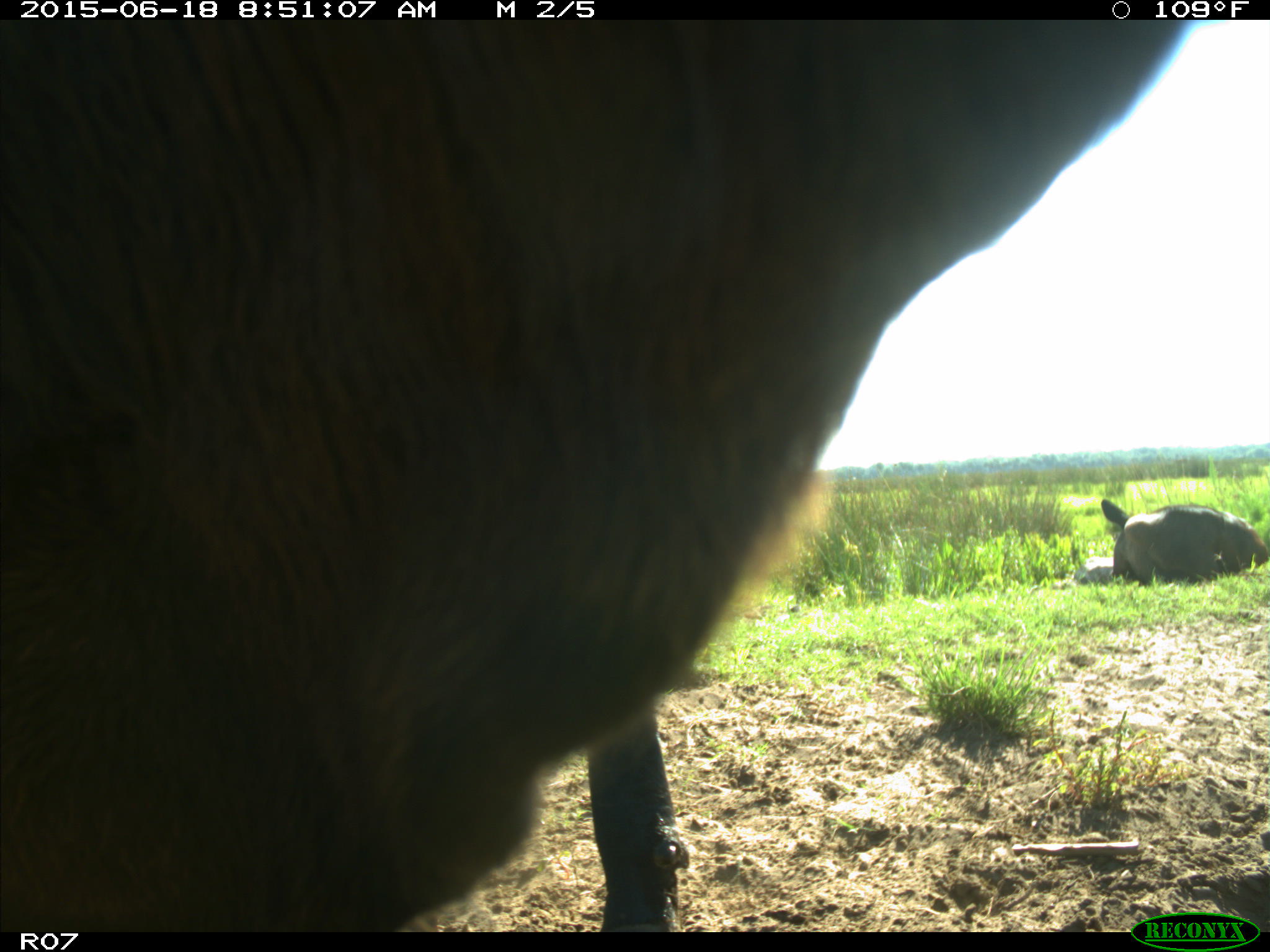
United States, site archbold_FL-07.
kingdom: Animalia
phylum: Chordata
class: Mammalia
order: Artiodactyla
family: Bovidae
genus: Bos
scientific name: Bos taurus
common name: domestic cow